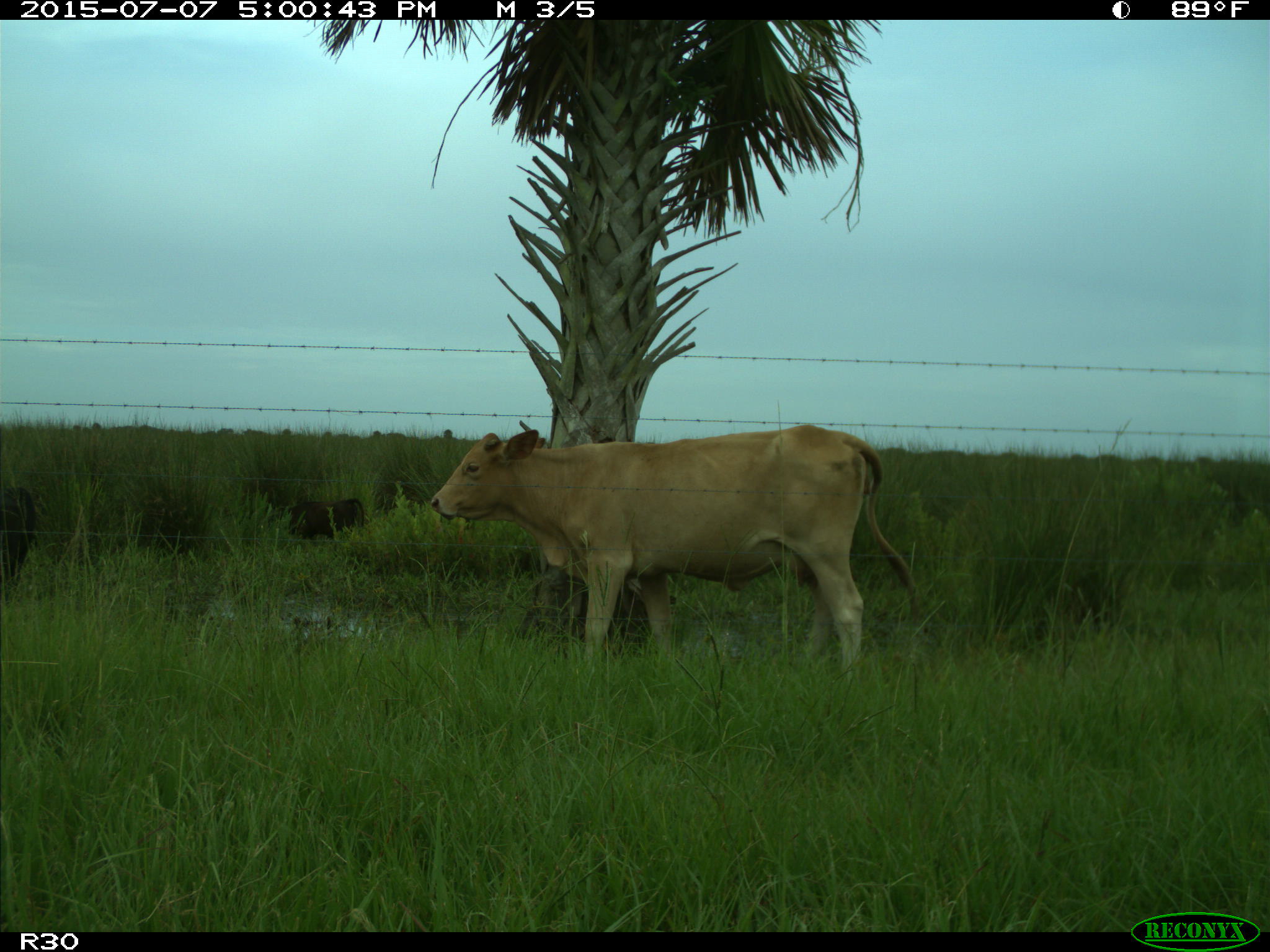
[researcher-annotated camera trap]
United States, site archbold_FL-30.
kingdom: Animalia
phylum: Chordata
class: Mammalia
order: Artiodactyla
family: Bovidae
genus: Bos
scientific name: Bos taurus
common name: domestic cow